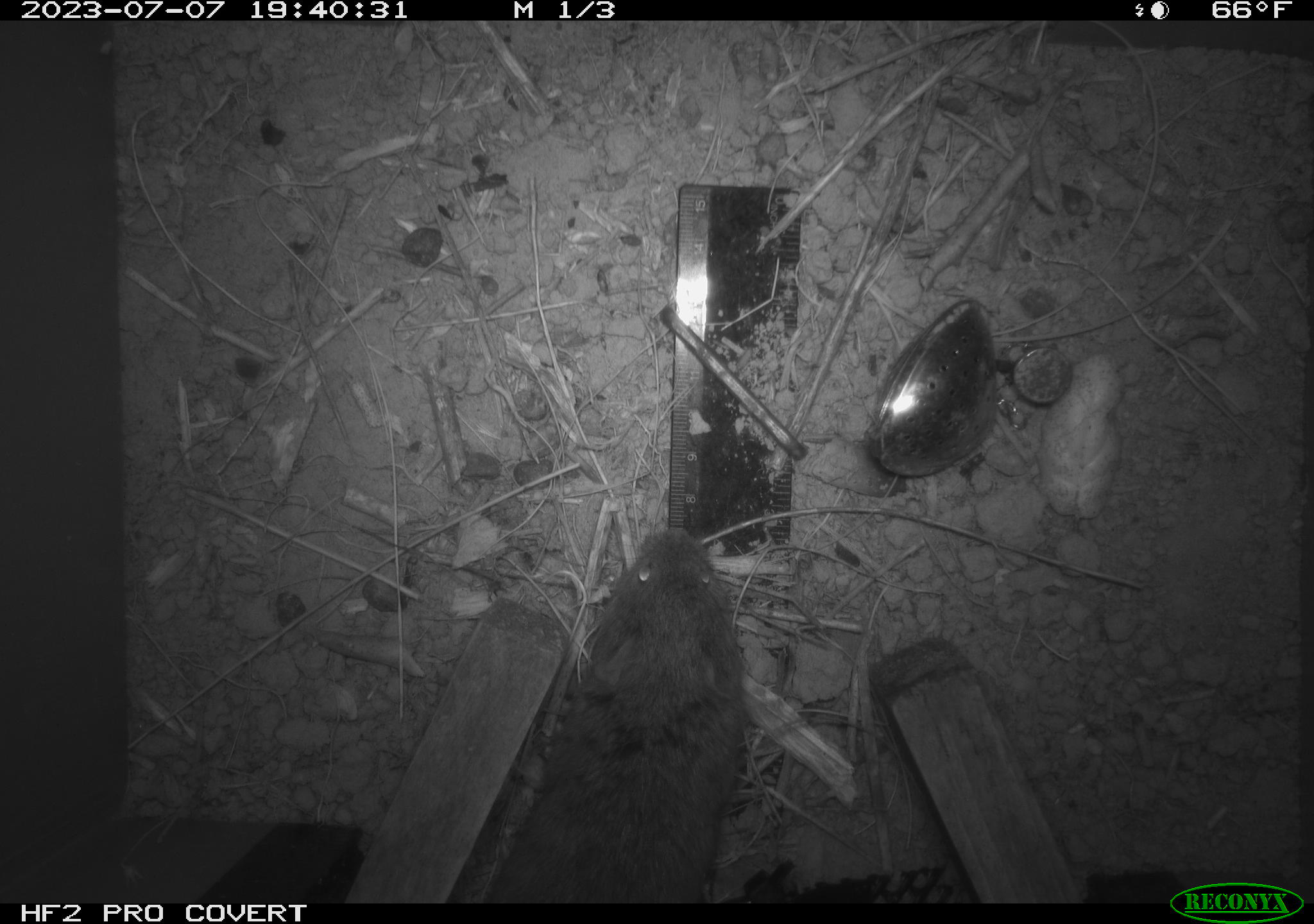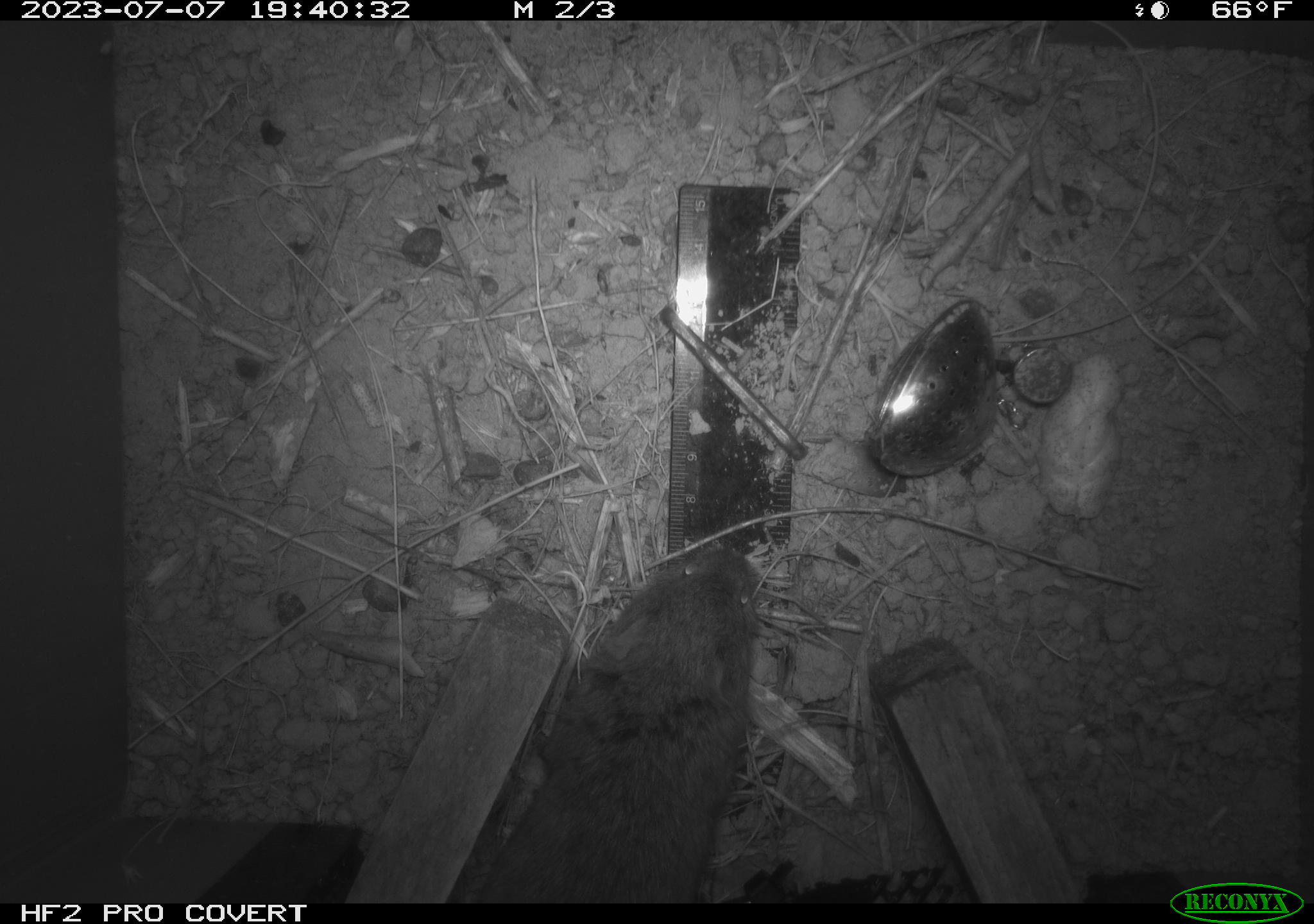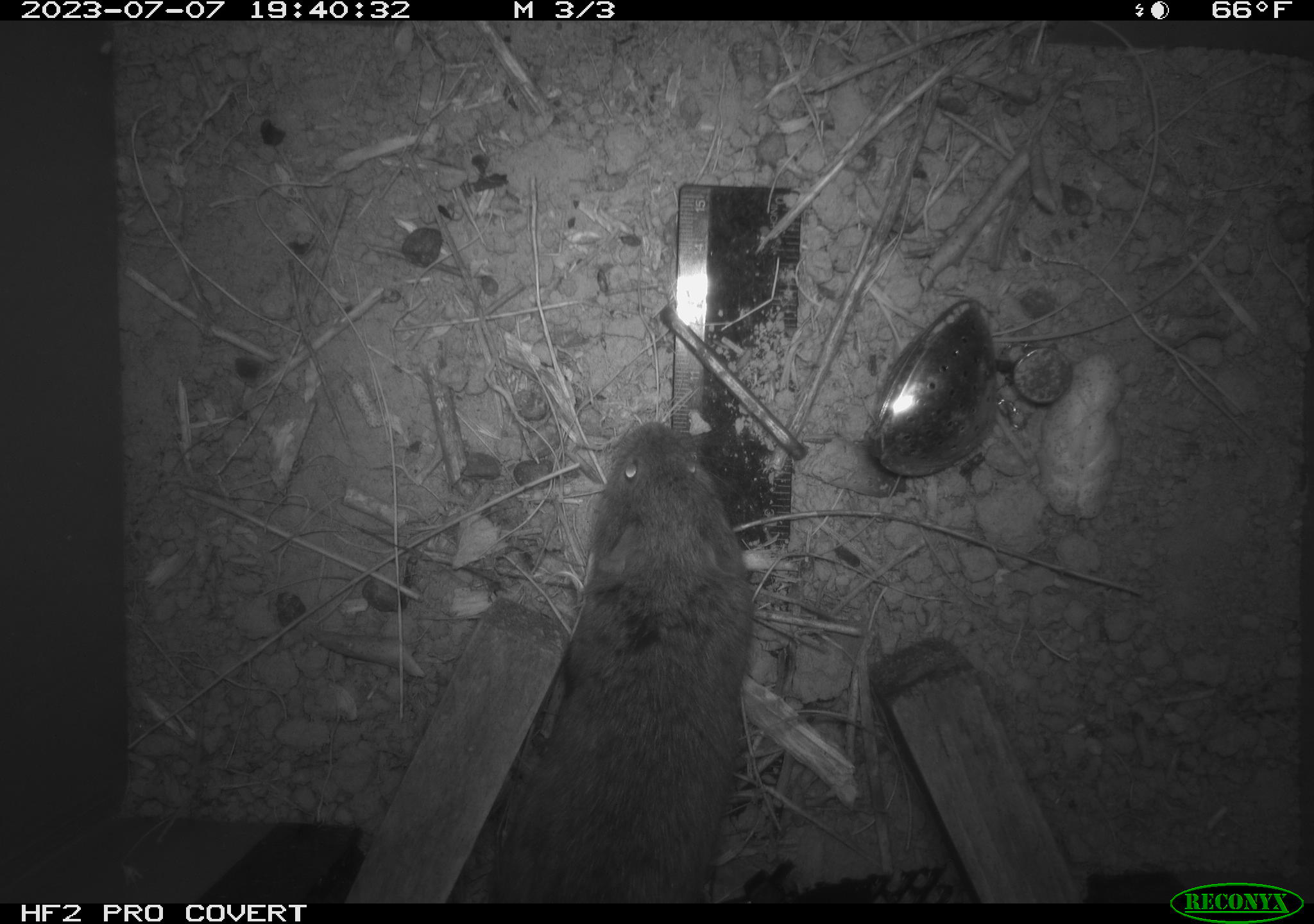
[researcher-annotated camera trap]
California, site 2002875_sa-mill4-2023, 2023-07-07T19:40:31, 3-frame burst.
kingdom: Animalia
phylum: Chordata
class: Mammalia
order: Rodentia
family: Cricetidae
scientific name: Arvicolinae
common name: voles, lemmings, and muskrats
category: arvicolinae subfamily